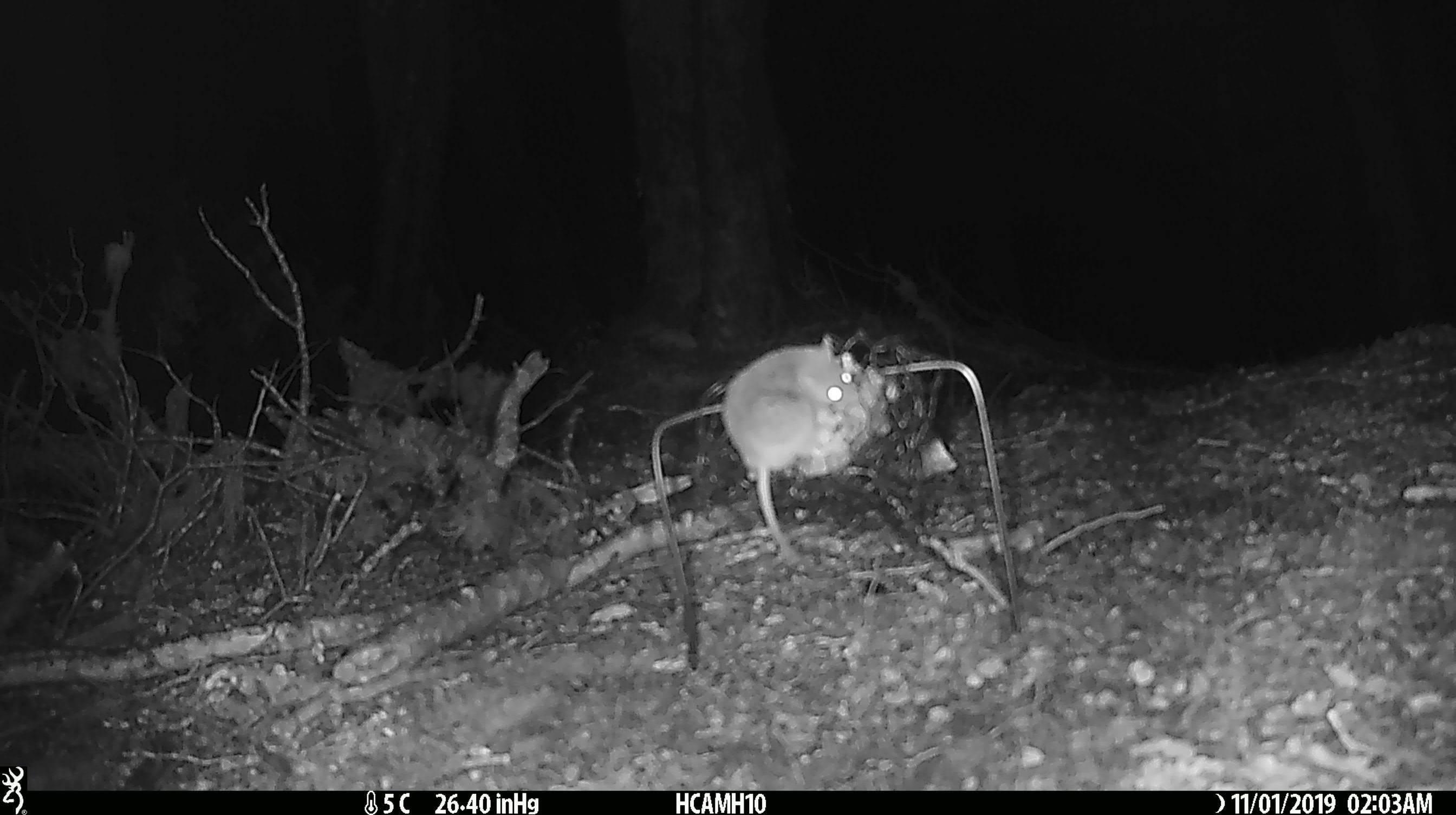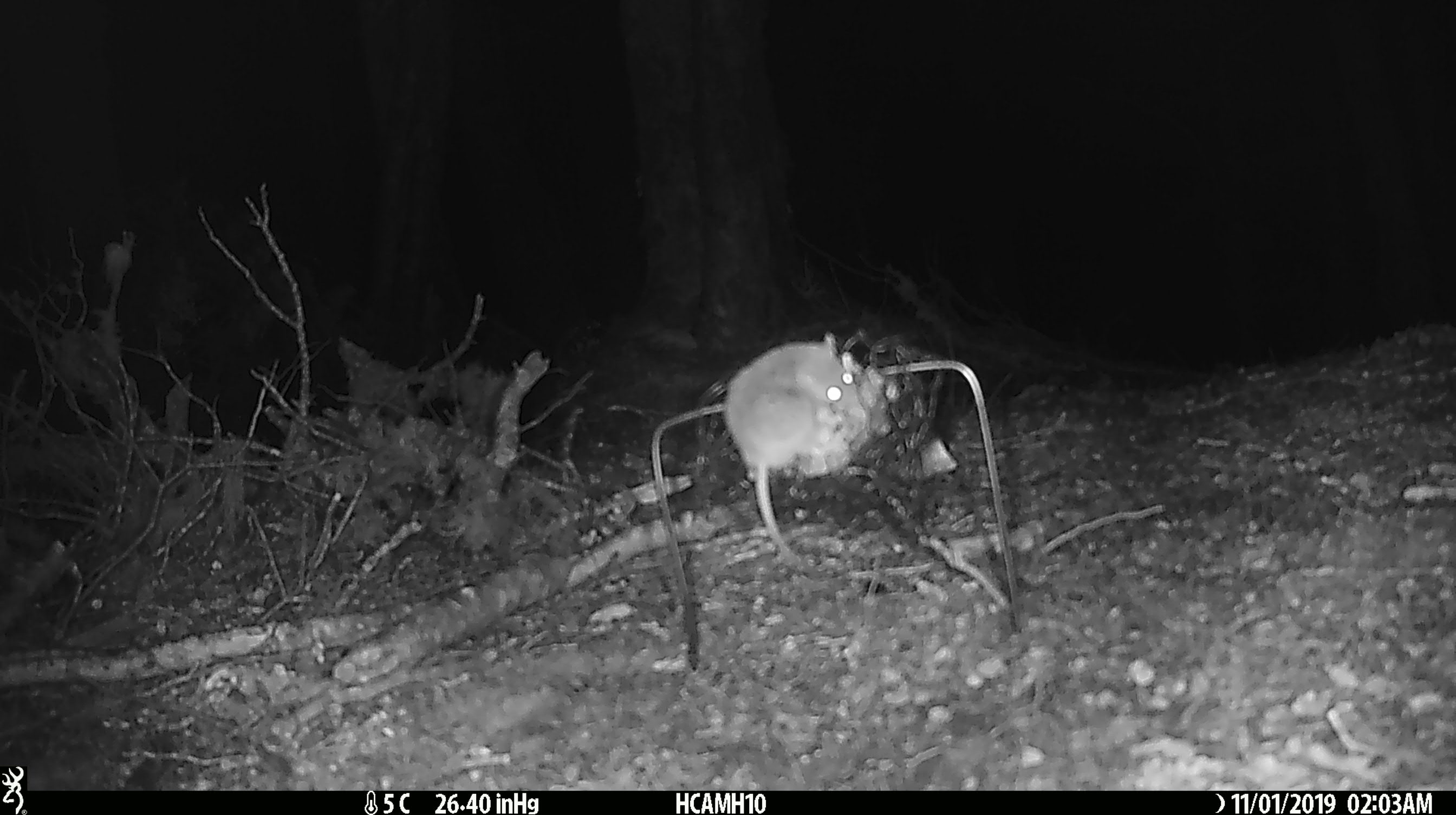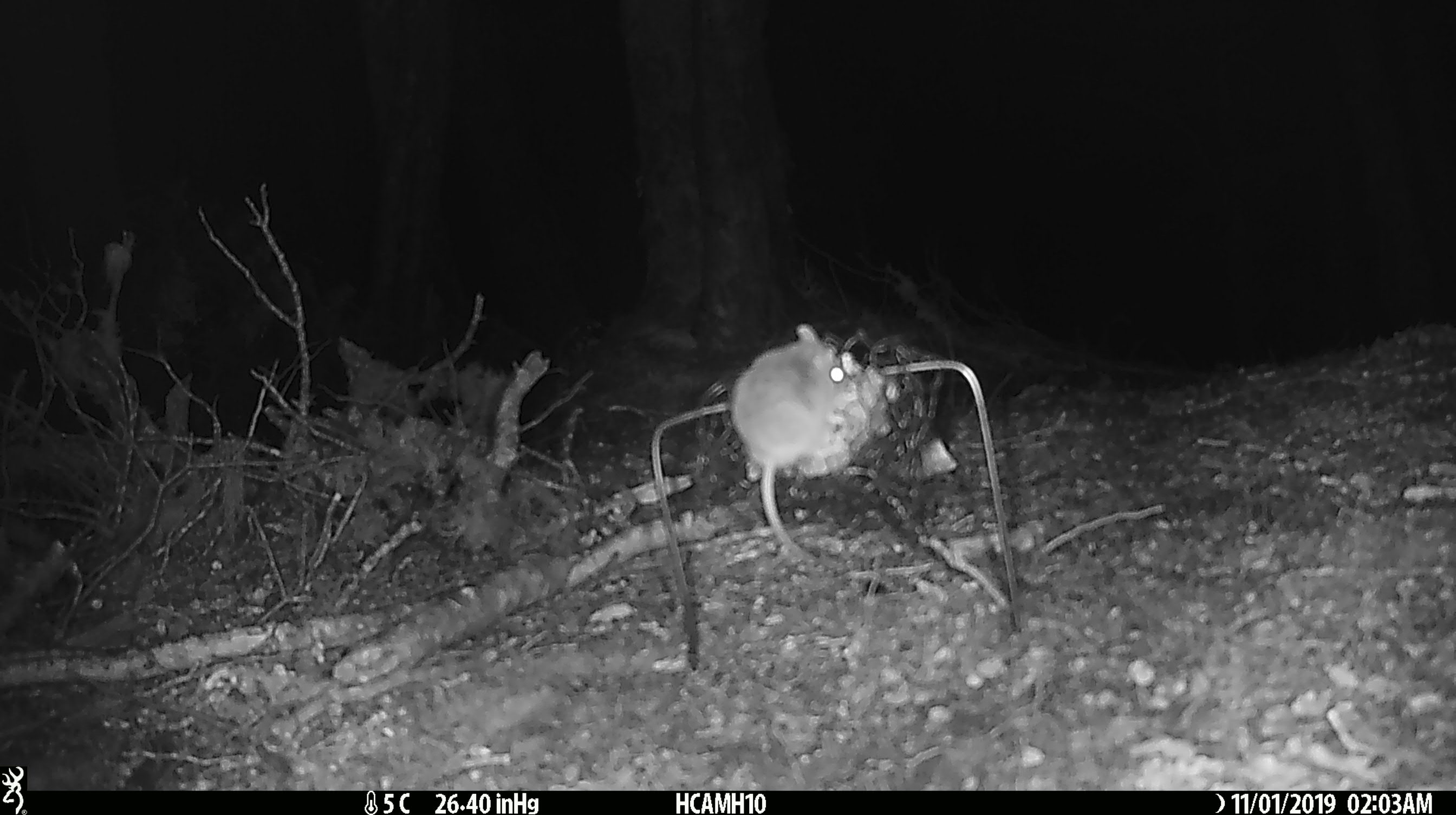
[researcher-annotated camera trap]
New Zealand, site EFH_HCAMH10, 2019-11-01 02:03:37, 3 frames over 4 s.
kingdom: Animalia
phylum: Chordata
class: Mammalia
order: Rodentia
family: Muridae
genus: Mus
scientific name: Mus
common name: mouse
Mouse (Mus).